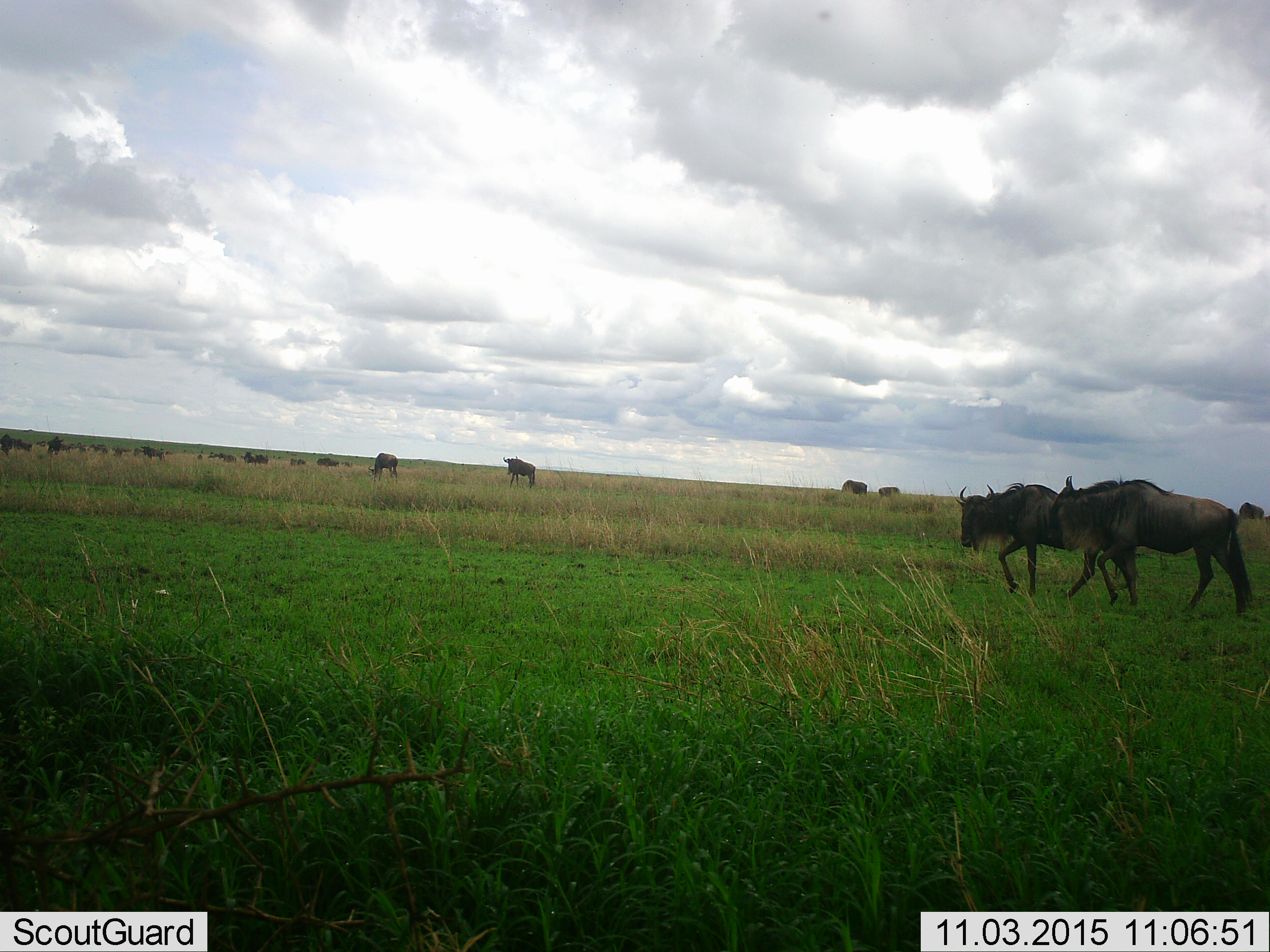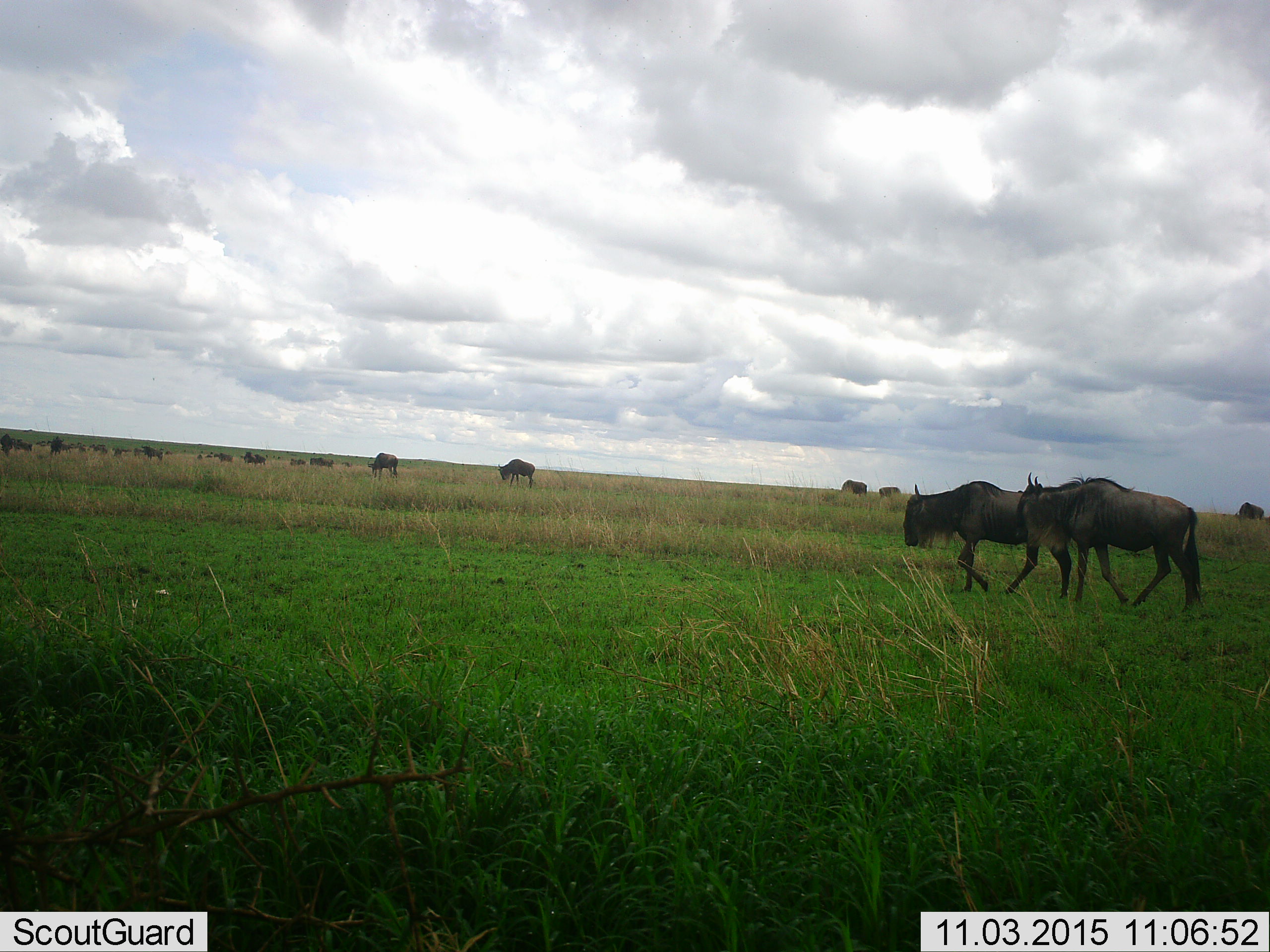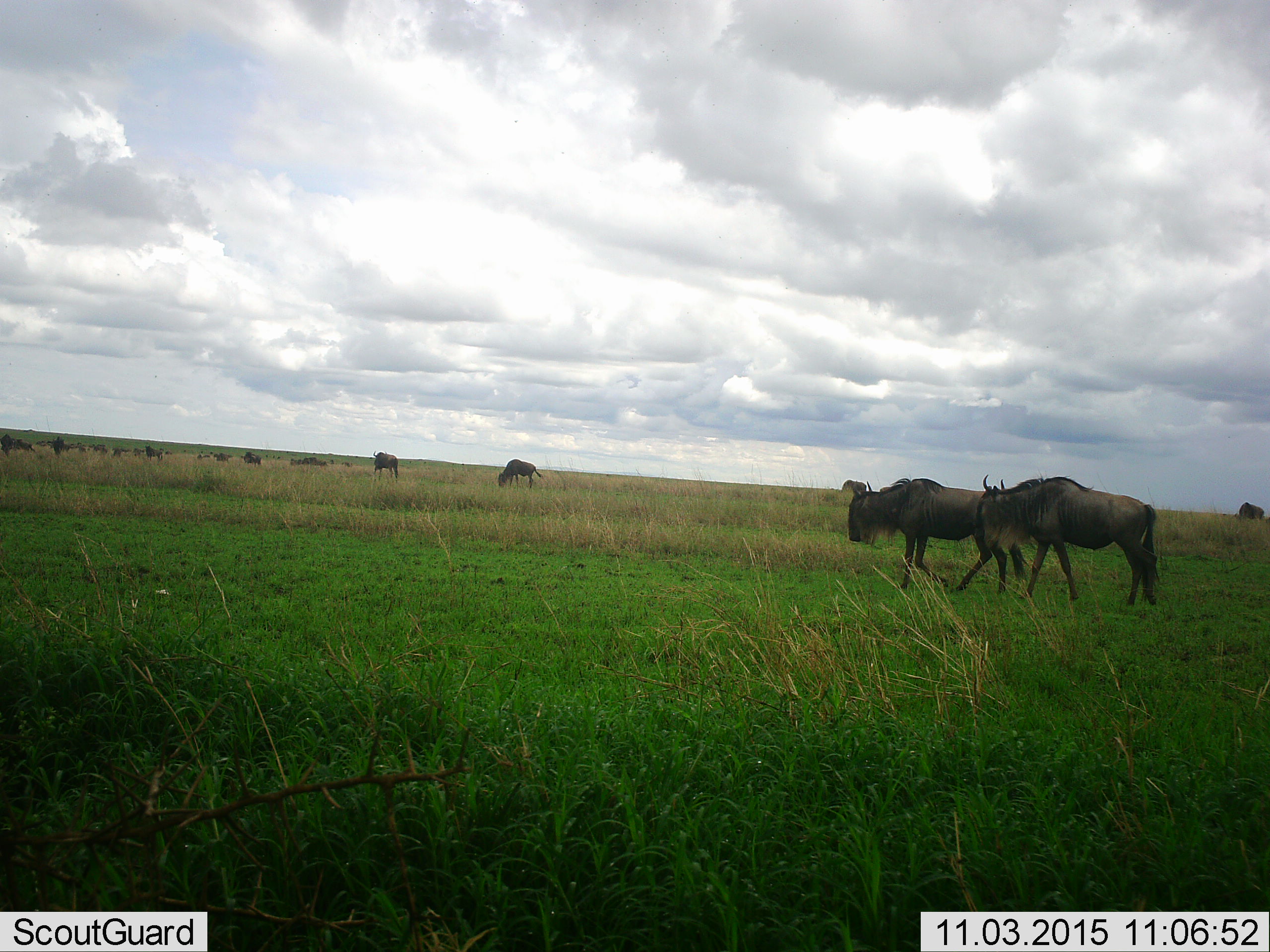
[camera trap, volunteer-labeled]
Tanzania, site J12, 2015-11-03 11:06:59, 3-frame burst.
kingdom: Animalia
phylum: Chordata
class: Mammalia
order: Artiodactyla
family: Bovidae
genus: Connochaetes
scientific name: Connochaetes taurinus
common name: blue wildebeest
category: wildebeest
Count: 11-50.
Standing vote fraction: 75%.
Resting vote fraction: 0%.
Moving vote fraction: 88%.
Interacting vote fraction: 0%.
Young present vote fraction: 0%.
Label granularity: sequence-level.